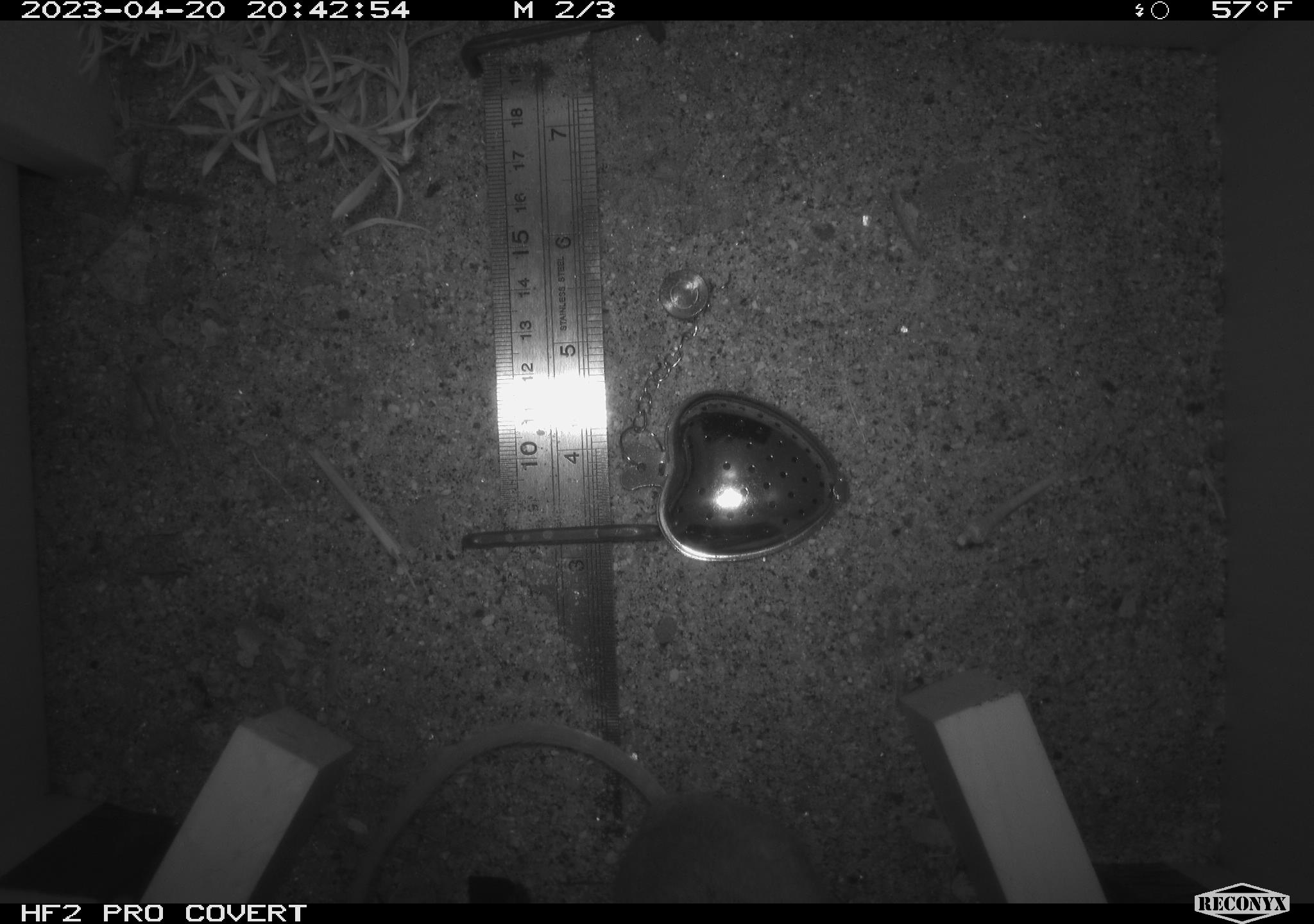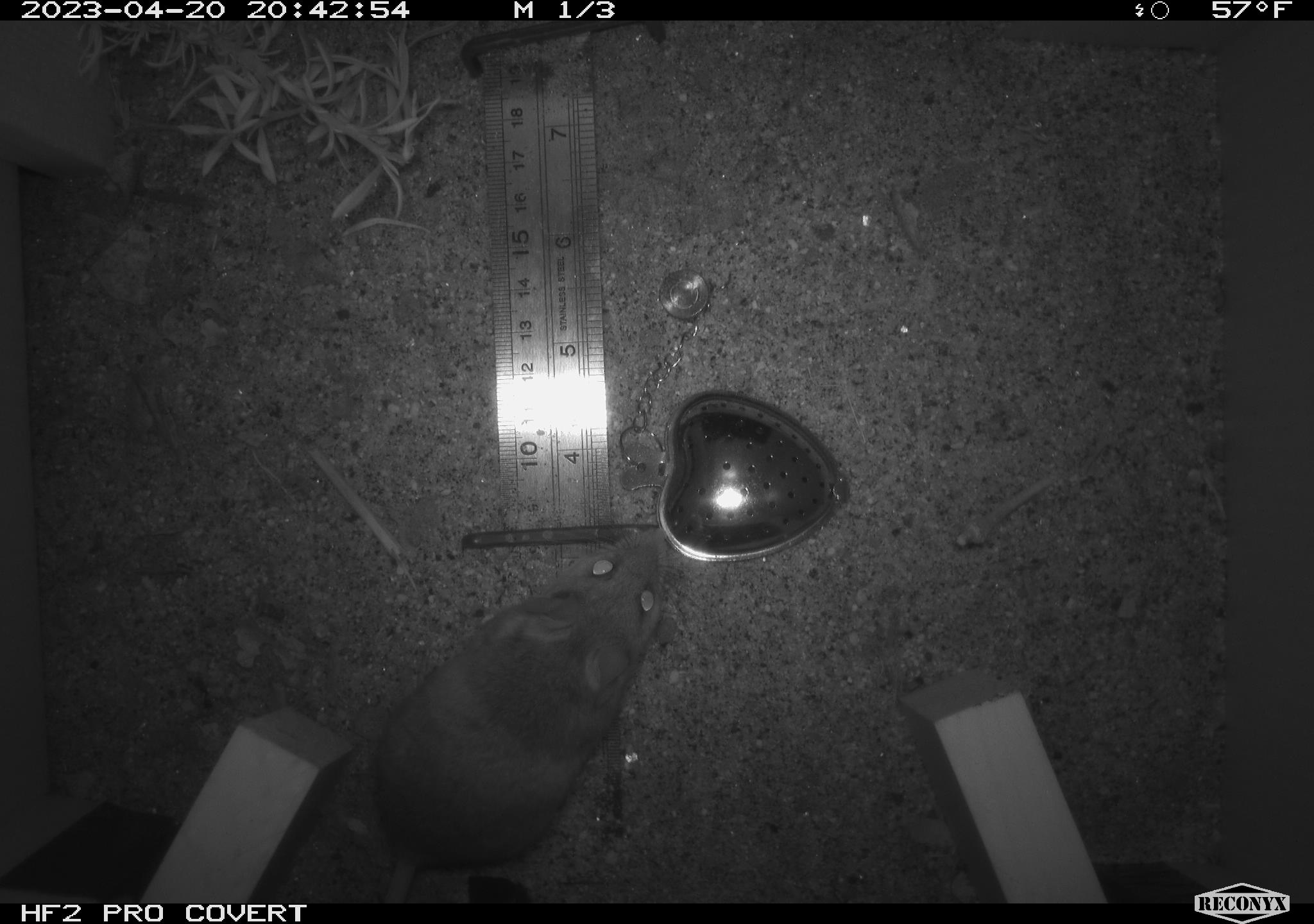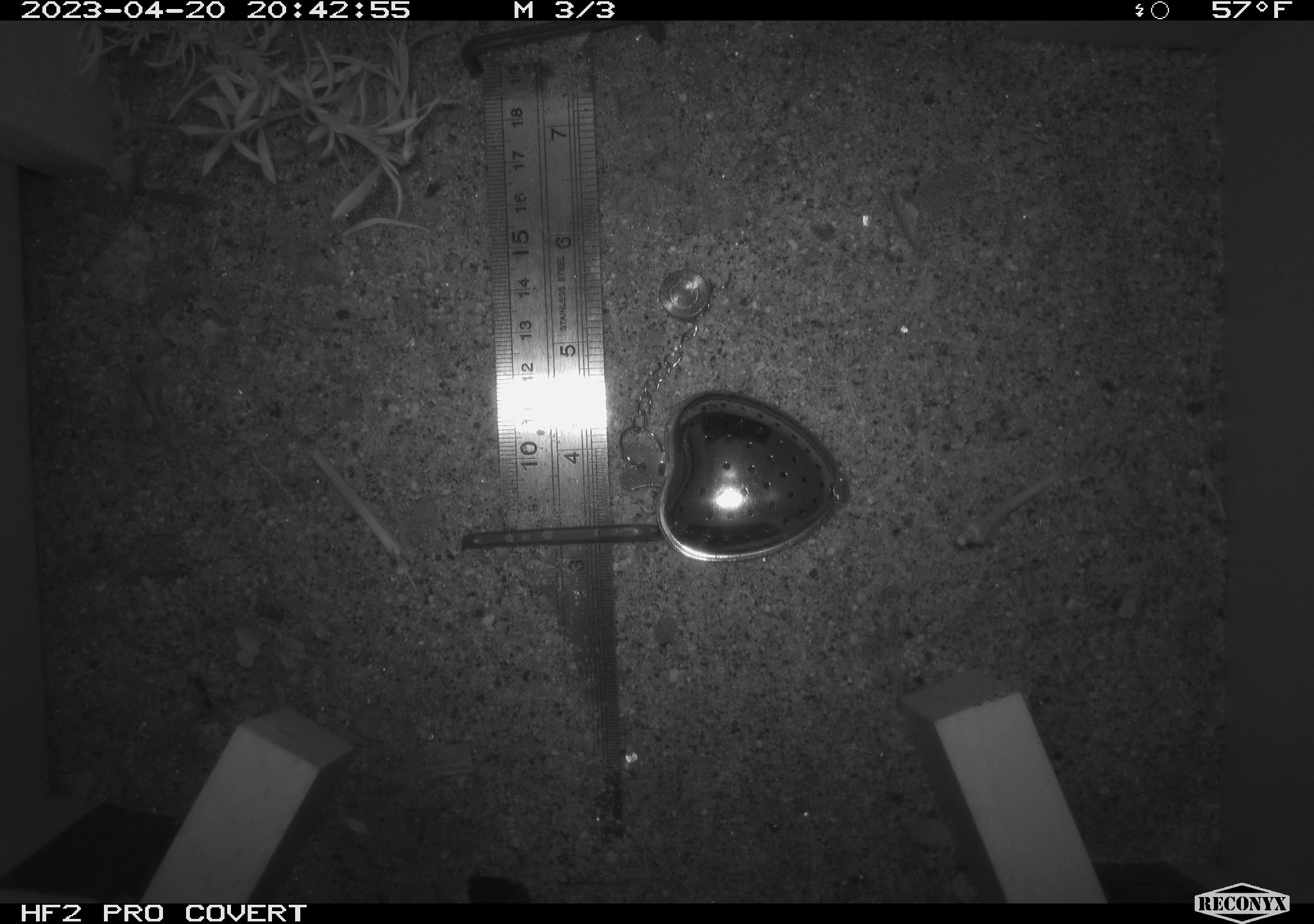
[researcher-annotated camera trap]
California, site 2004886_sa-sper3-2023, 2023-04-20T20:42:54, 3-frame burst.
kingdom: Animalia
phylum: Chordata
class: Mammalia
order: Rodentia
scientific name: Rodentia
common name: mouse species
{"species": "mouse species (Rodentia)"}